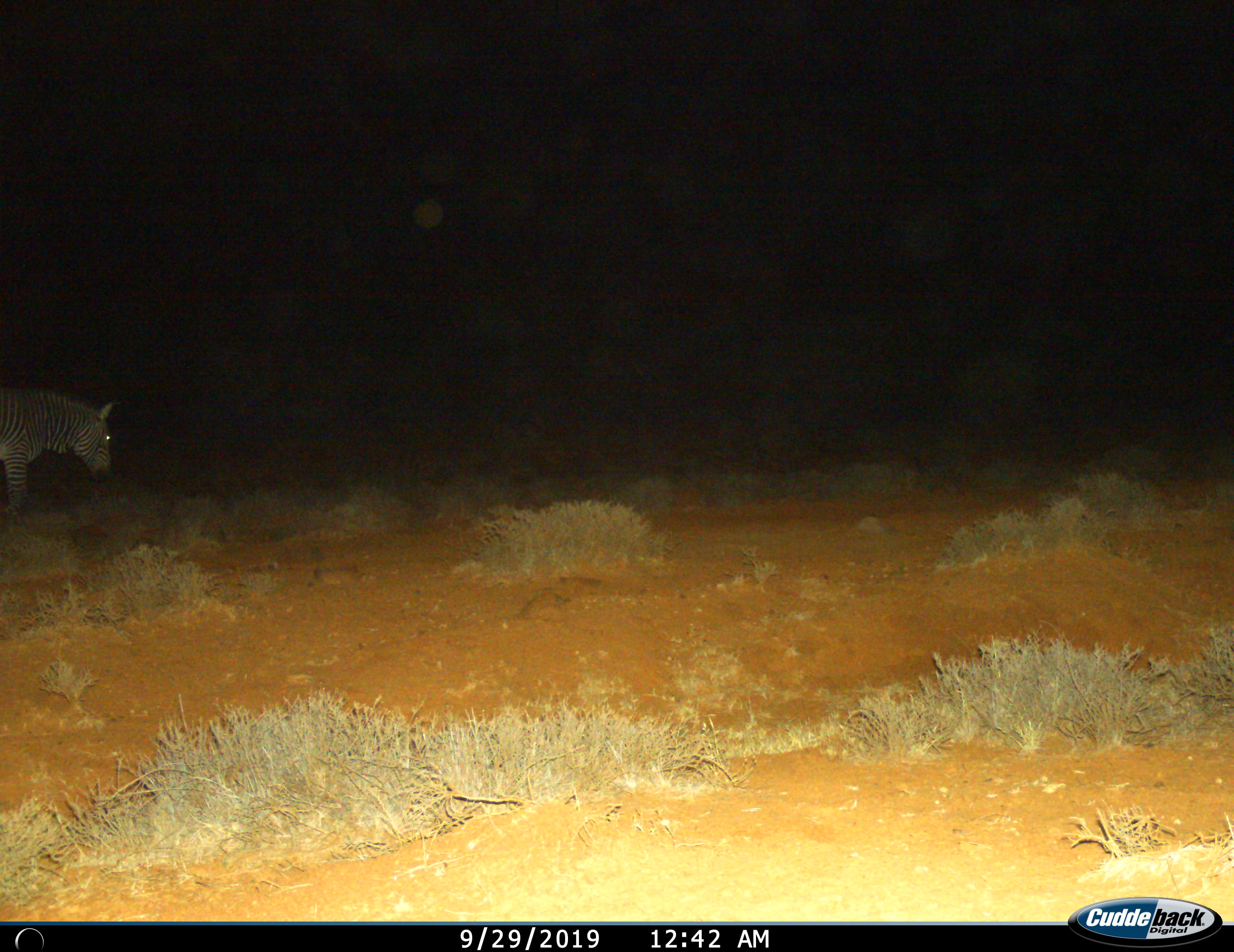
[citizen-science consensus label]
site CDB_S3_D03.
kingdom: Animalia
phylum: Chordata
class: Mammalia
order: Perissodactyla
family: Equidae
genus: Equus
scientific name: Equus zebra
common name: mountain zebra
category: zebramountain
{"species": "zebramountain (mountain zebra) (Equus zebra)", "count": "1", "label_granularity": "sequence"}